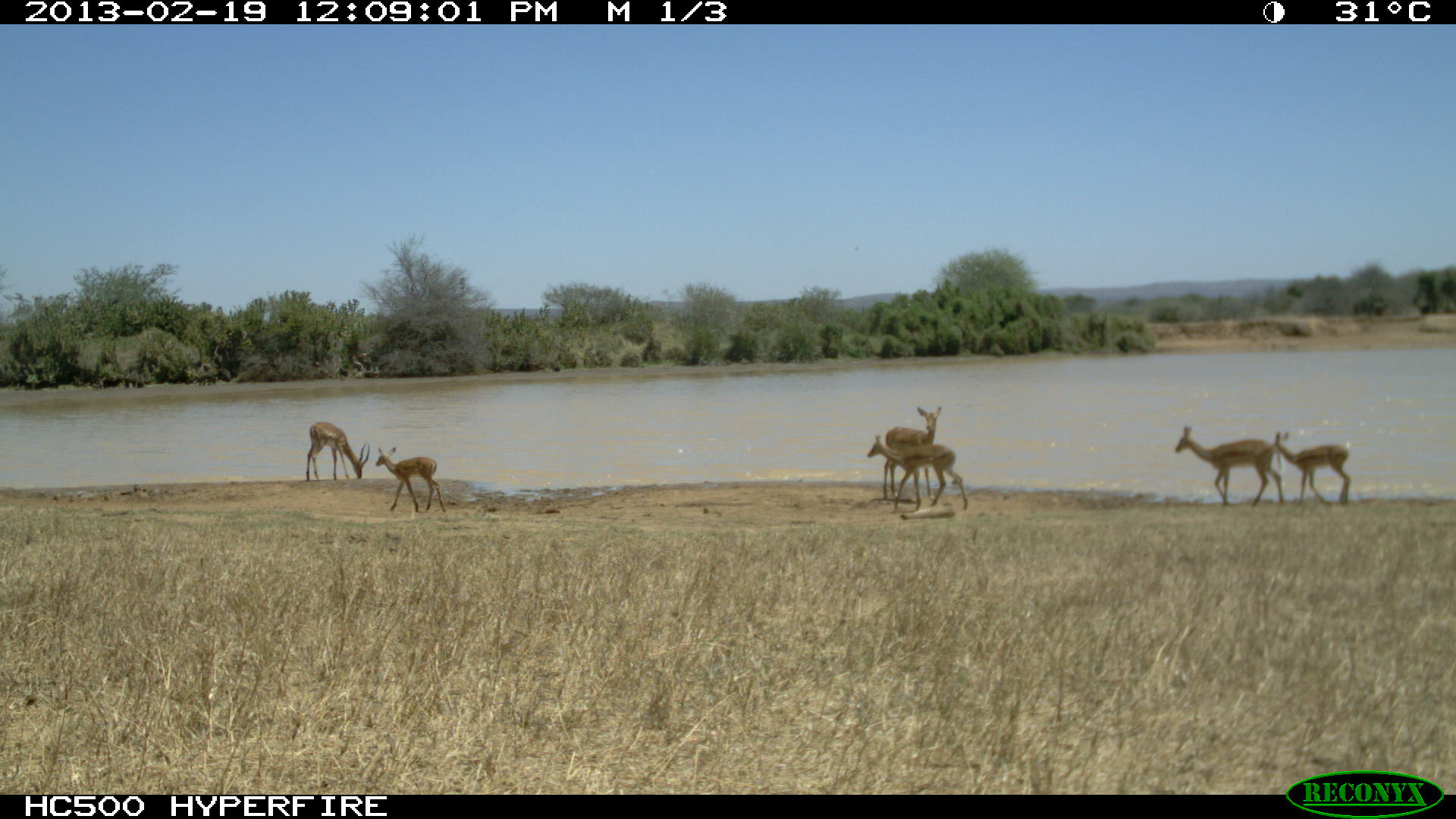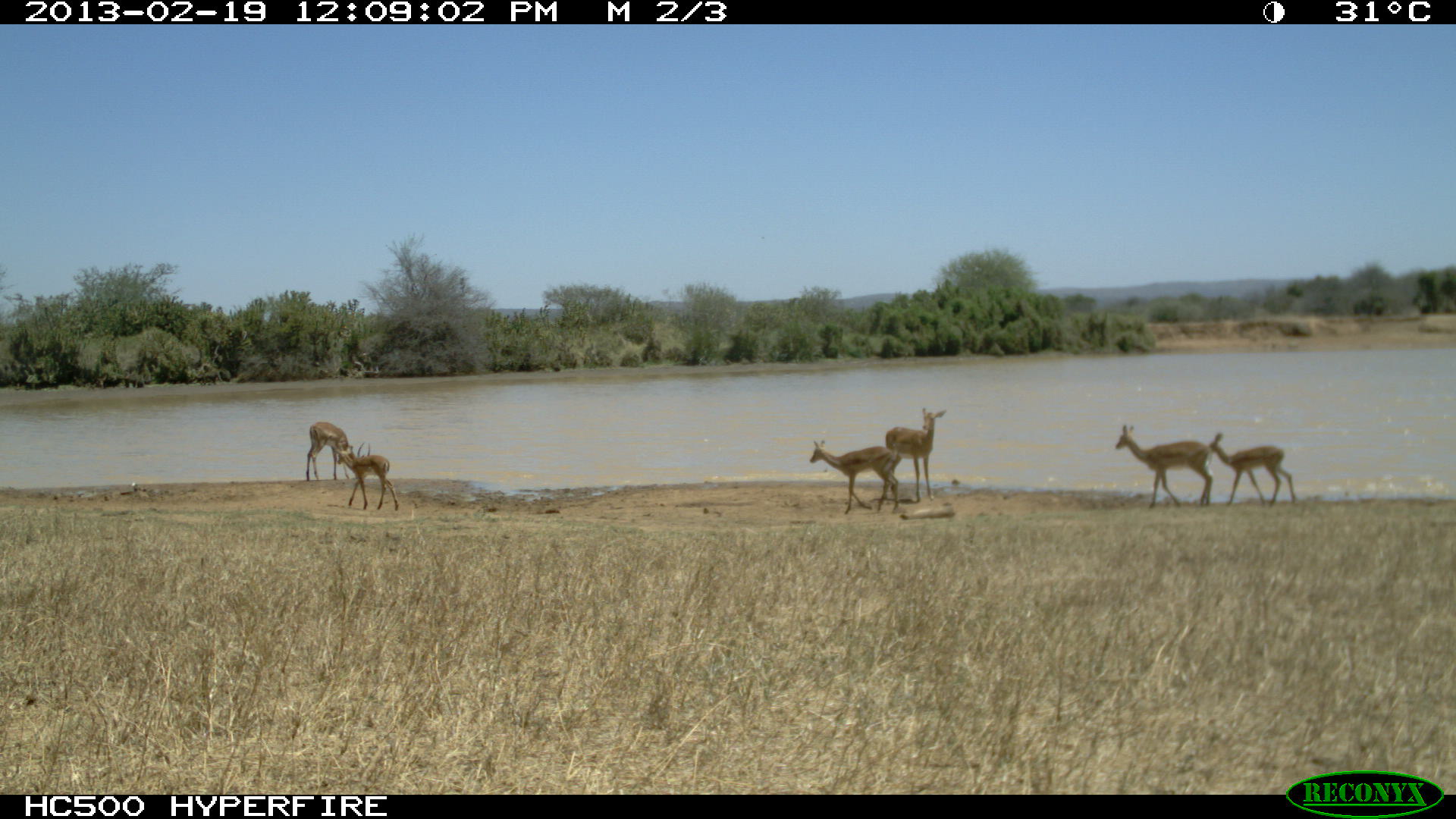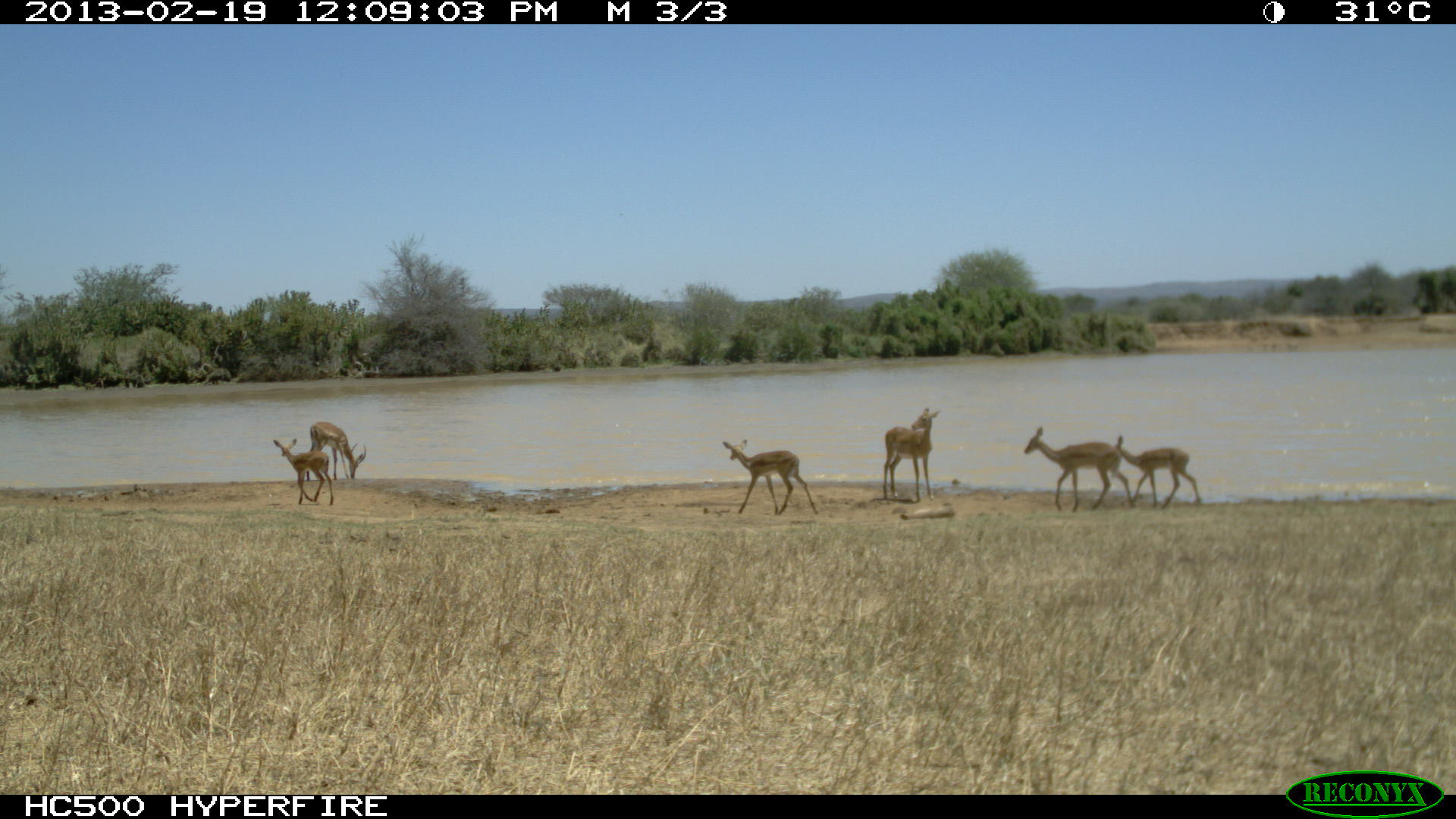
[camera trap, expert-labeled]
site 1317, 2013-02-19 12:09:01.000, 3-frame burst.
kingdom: Animalia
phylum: Chordata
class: Mammalia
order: Artiodactyla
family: Bovidae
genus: Aepyceros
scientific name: Aepyceros melampus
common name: impala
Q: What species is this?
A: Aepyceros melampus (impala).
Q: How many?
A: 6.